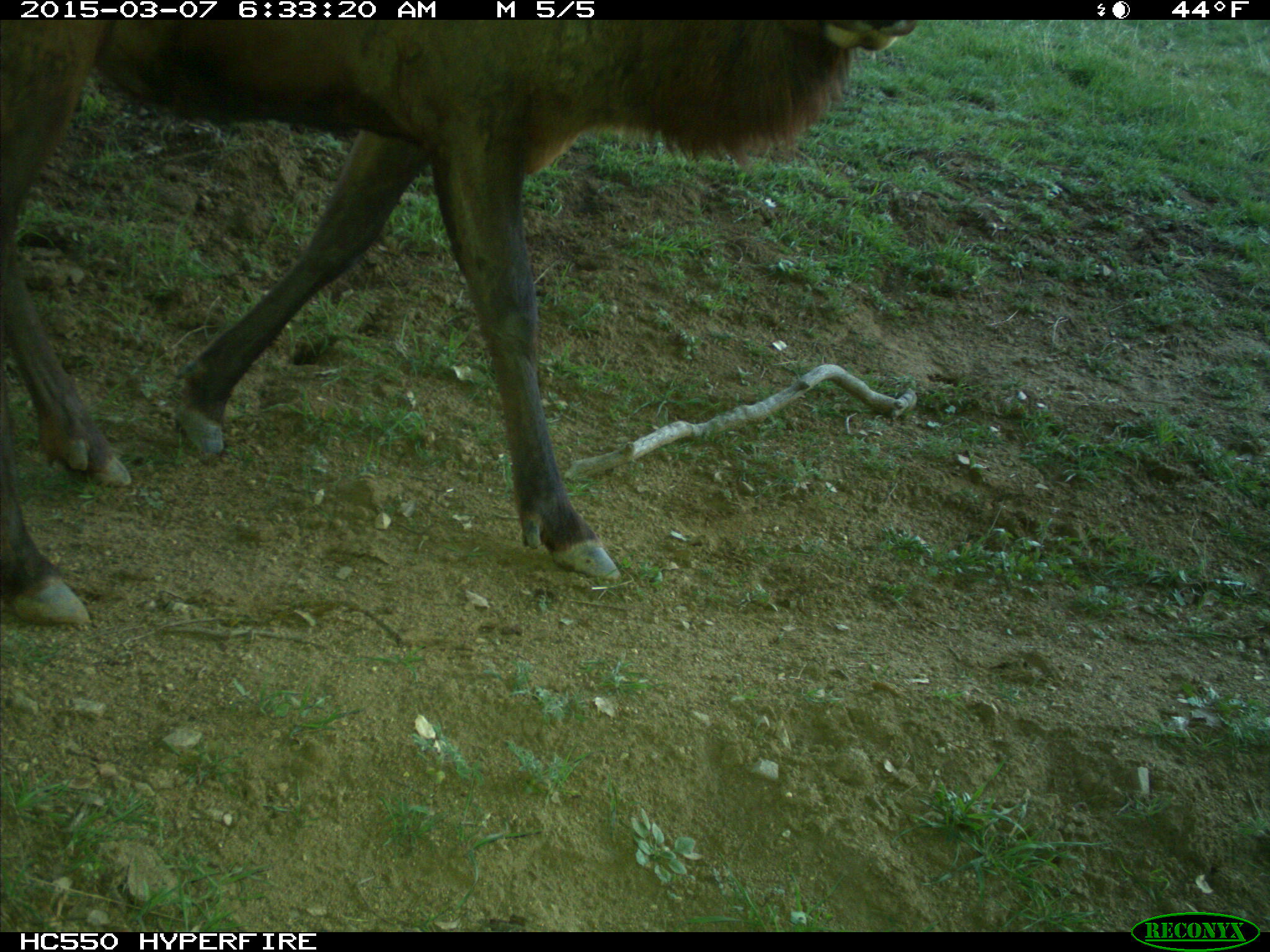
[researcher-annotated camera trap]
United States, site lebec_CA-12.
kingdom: Animalia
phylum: Chordata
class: Mammalia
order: Artiodactyla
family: Cervidae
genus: Cervus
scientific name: Cervus canadensis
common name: elk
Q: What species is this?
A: Cervus canadensis (elk).